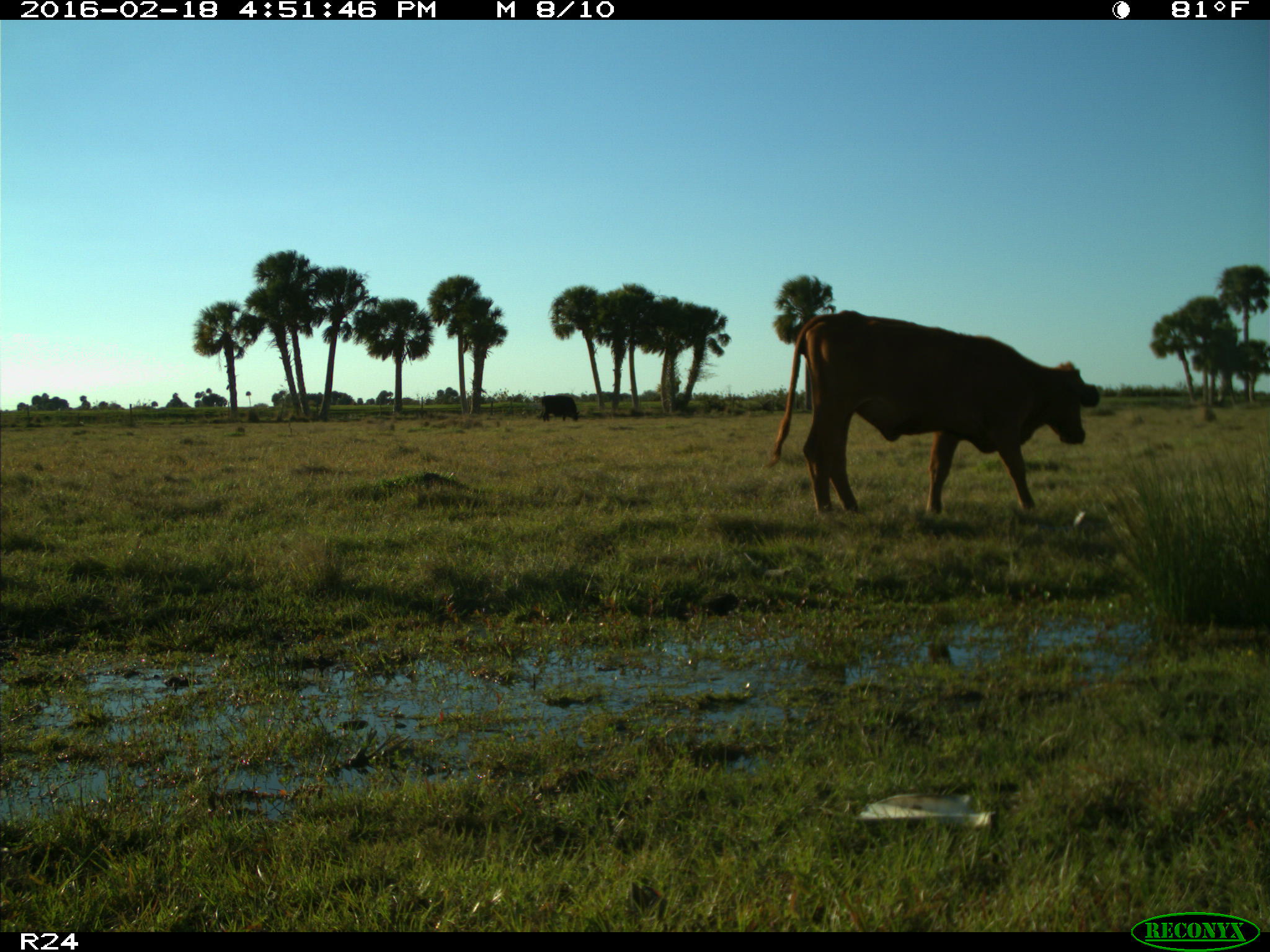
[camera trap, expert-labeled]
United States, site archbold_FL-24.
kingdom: Animalia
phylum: Chordata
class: Mammalia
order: Artiodactyla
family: Bovidae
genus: Bos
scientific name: Bos taurus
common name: domestic cow